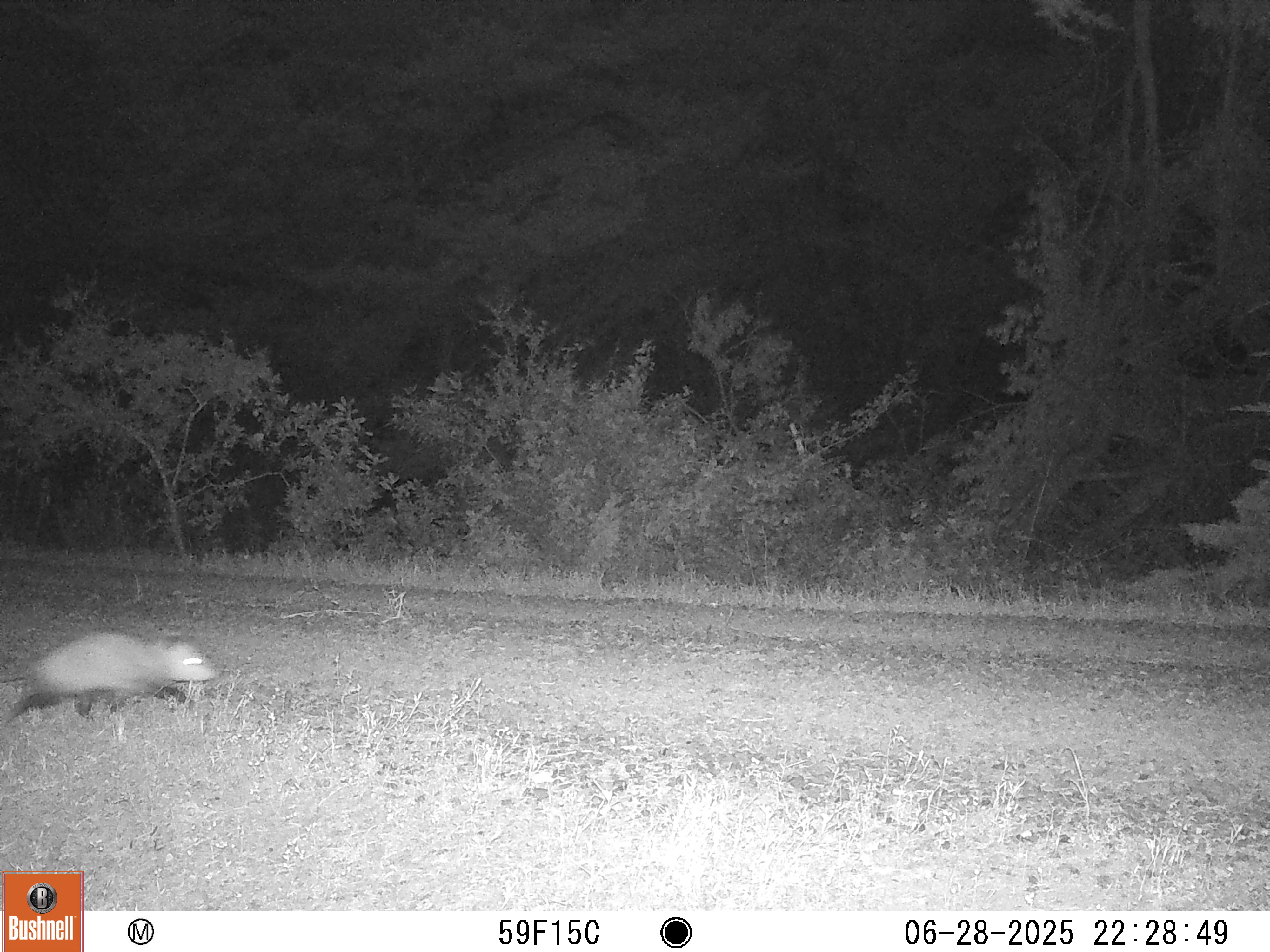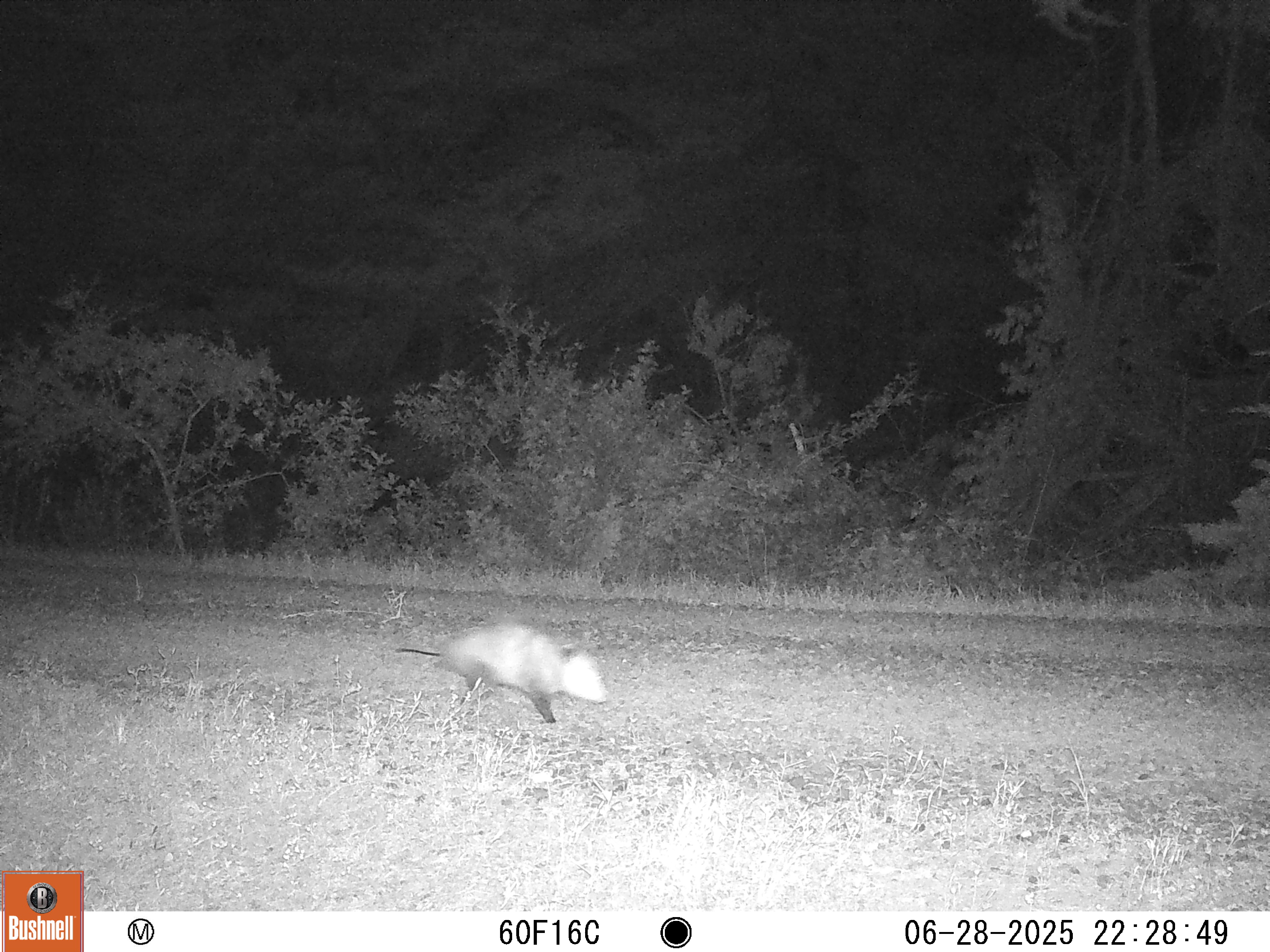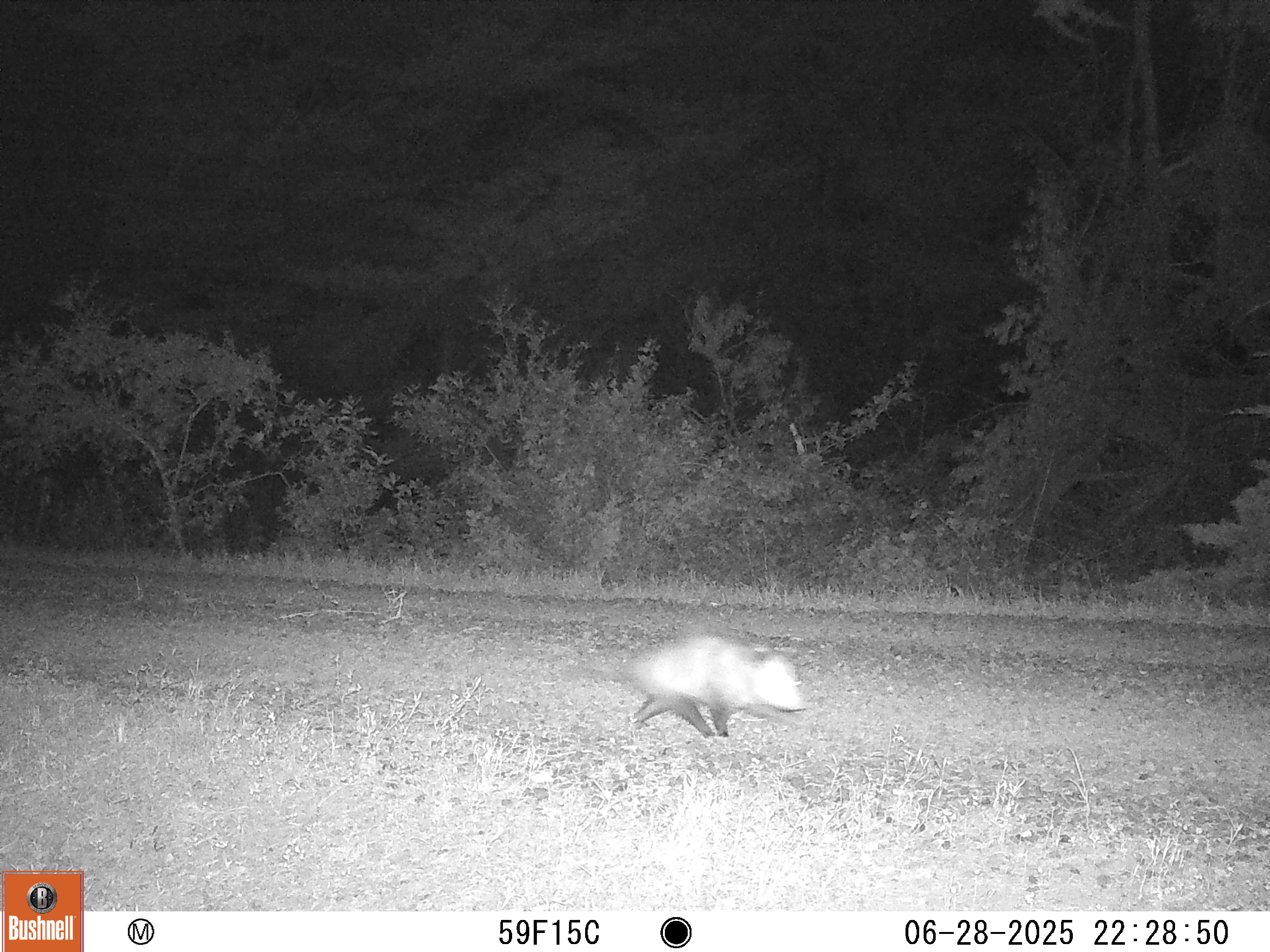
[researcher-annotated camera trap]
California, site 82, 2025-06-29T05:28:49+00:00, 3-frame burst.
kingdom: Animalia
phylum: Chordata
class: Mammalia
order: Didelphimorphia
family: Didelphidae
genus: Didelphis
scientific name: Didelphis virginiana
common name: virginia opossum